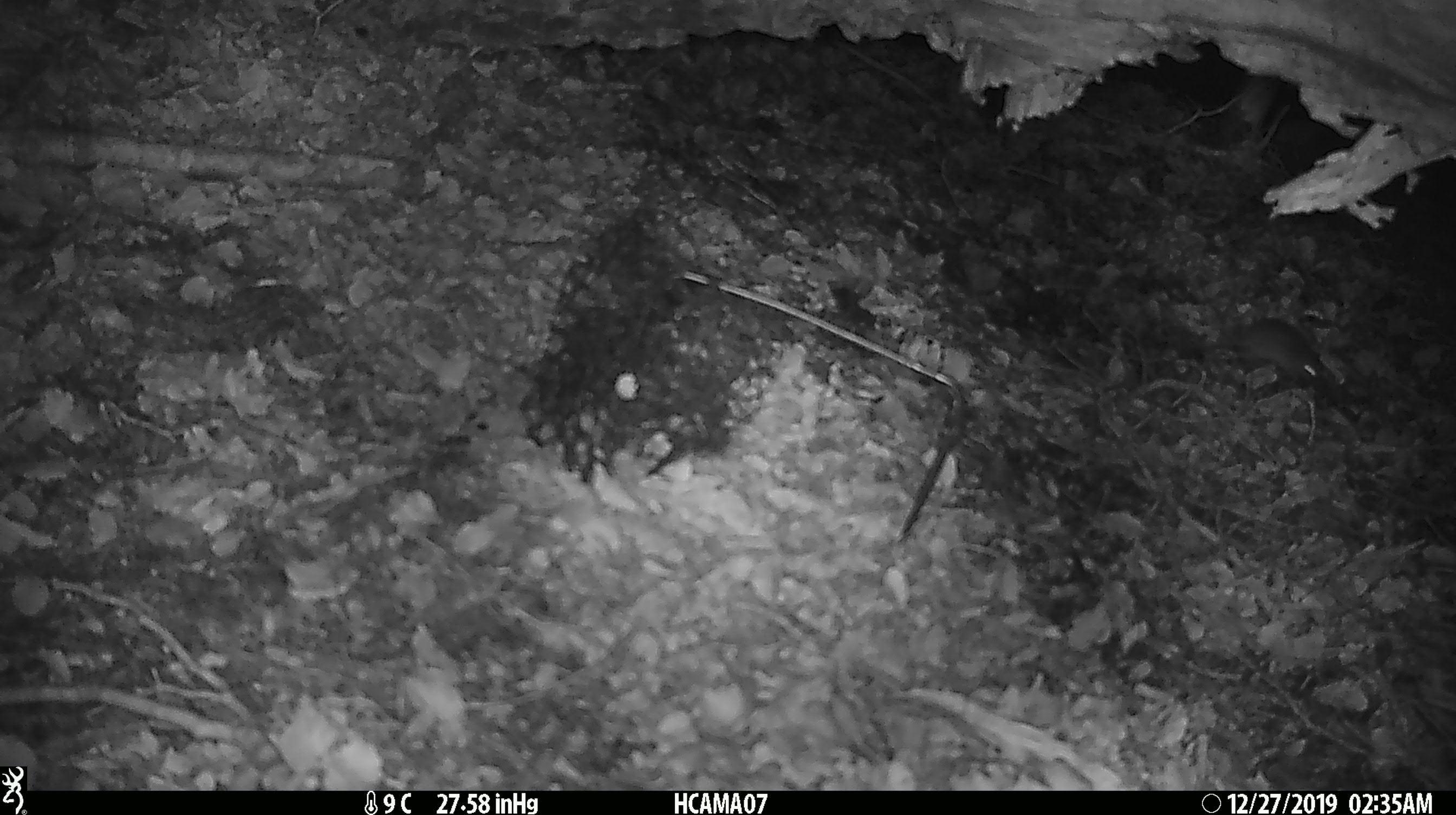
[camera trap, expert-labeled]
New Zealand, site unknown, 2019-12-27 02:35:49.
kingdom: Animalia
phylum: Chordata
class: Mammalia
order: Rodentia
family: Muridae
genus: Mus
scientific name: Mus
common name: mouse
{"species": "mouse (Mus)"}